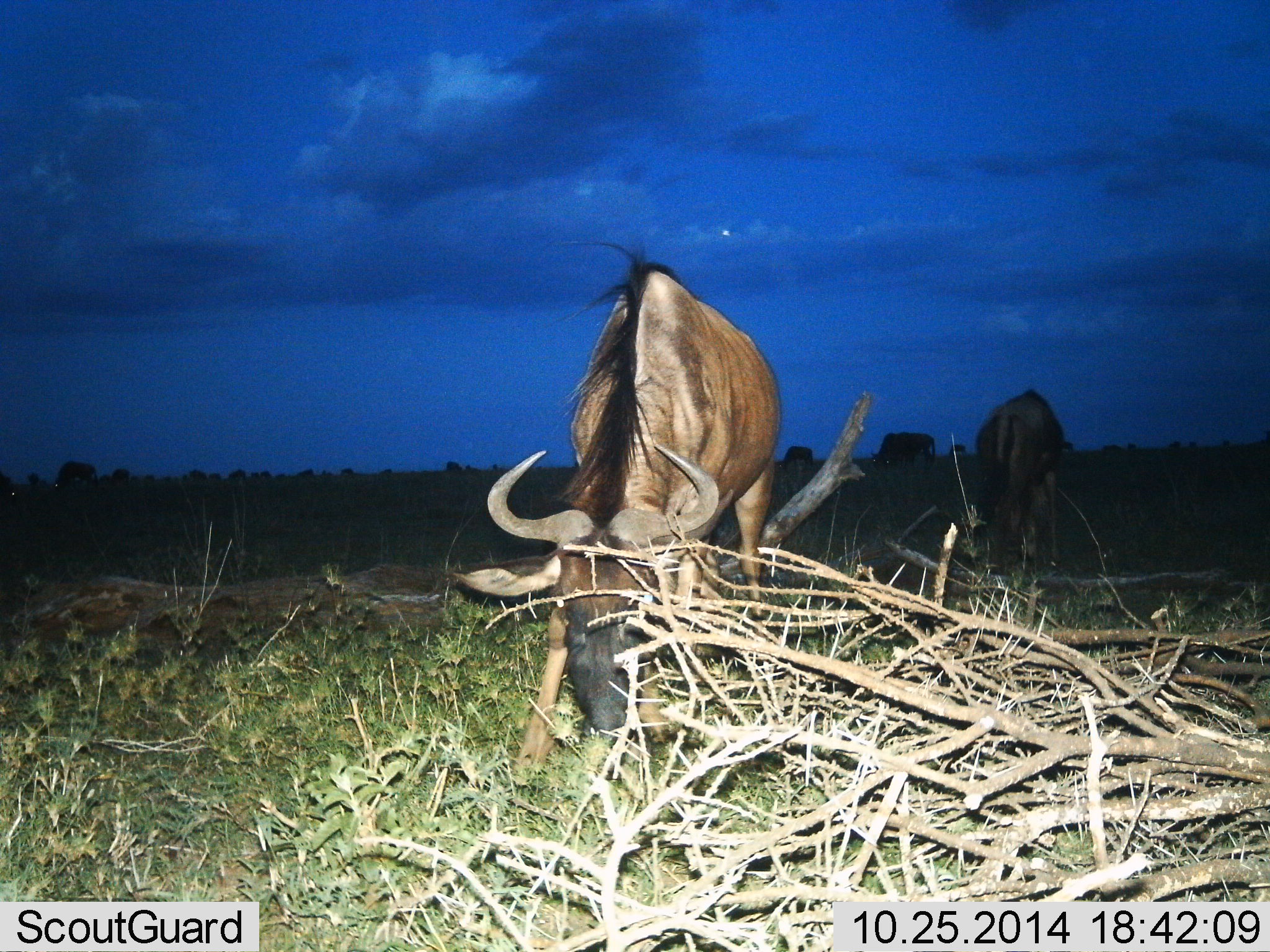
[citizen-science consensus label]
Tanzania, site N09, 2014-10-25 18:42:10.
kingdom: Animalia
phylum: Chordata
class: Mammalia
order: Artiodactyla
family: Bovidae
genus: Connochaetes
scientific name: Connochaetes taurinus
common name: blue wildebeest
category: wildebeest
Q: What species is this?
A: Wildebeest (blue wildebeest) (Connochaetes taurinus).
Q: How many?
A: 11-50.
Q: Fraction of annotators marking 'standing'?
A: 30%.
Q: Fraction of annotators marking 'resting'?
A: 0%.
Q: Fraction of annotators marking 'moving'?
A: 20%.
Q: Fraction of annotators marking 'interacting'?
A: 0%.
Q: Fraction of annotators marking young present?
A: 0%.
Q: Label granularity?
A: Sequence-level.